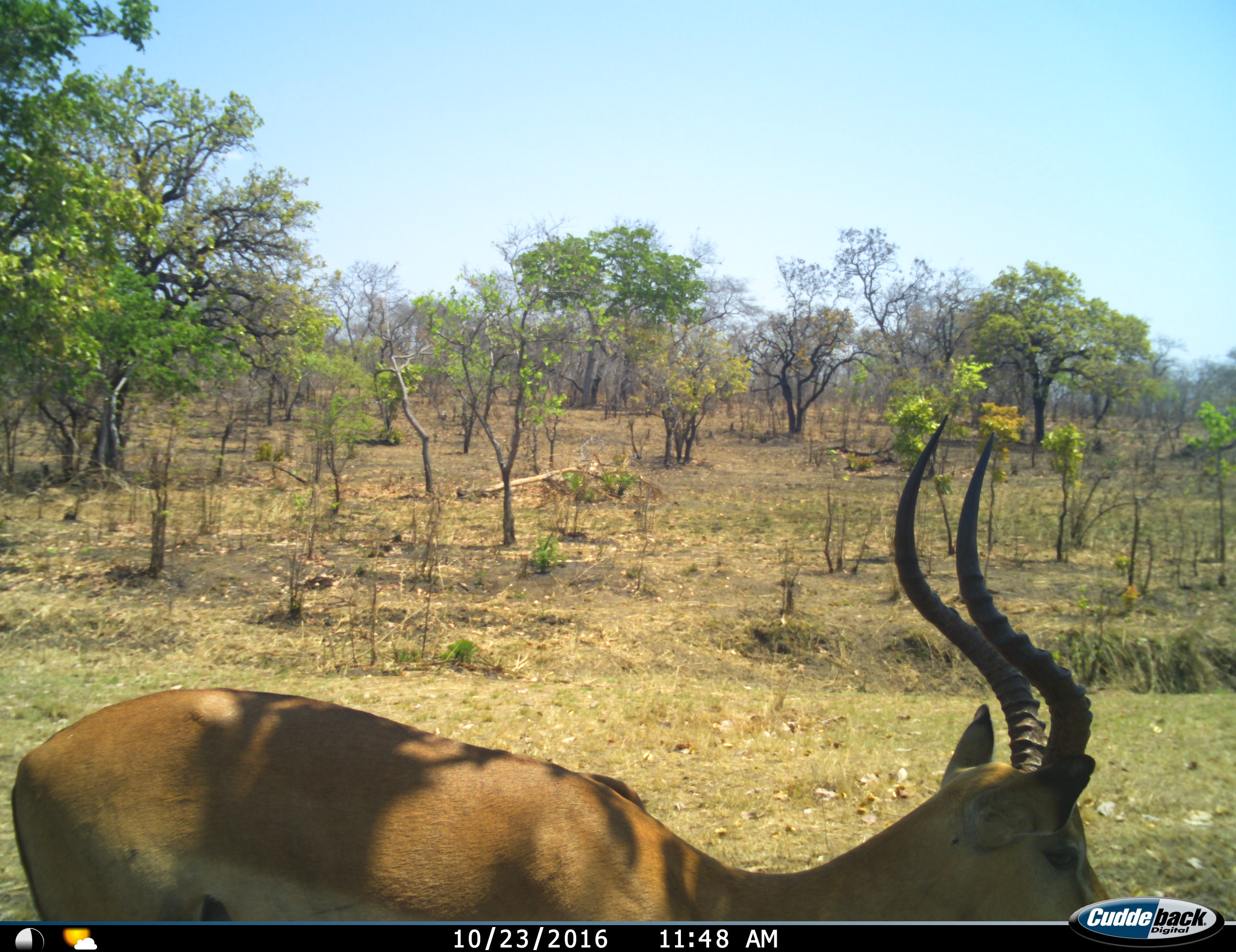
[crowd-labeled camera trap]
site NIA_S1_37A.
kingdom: Animalia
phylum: Chordata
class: Mammalia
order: Artiodactyla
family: Bovidae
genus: Aepyceros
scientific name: Aepyceros melampus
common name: impala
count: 1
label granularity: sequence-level